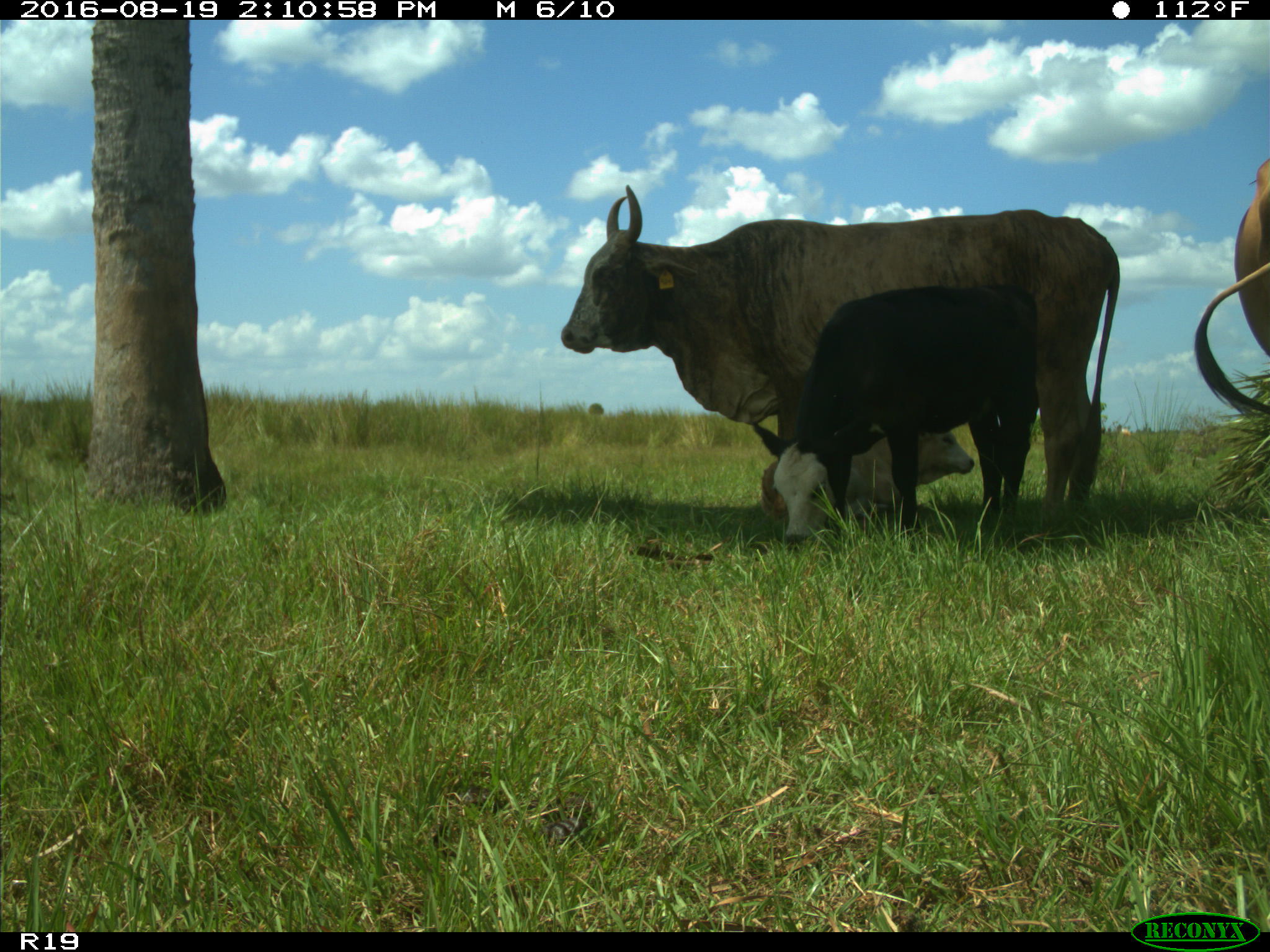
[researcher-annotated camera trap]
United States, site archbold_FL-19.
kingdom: Animalia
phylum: Chordata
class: Mammalia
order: Artiodactyla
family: Bovidae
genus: Bos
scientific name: Bos taurus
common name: domestic cow